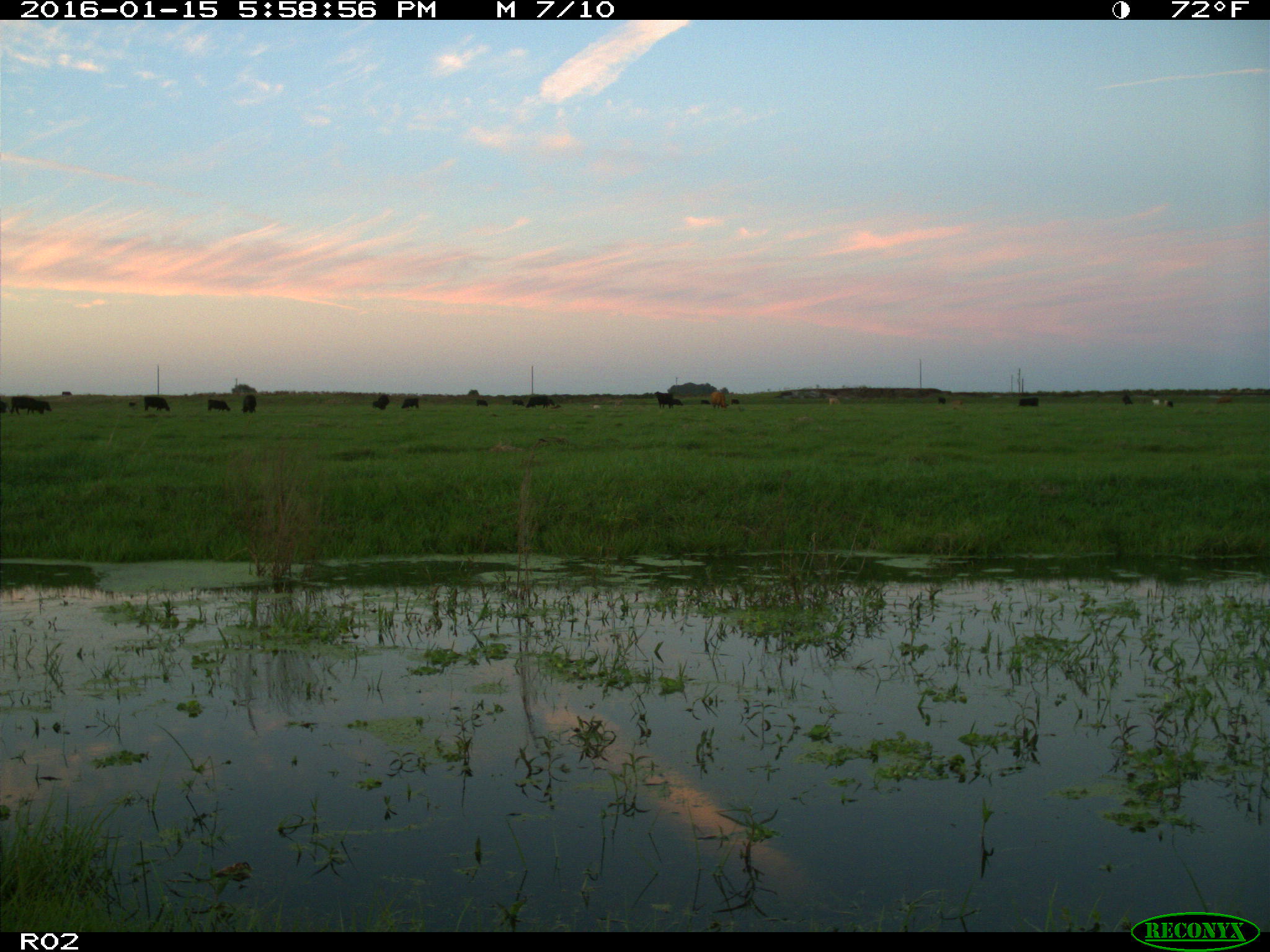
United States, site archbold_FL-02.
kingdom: Animalia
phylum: Chordata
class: Mammalia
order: Artiodactyla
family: Bovidae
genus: Bos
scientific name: Bos taurus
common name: domestic cow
Bos taurus (domestic cow).